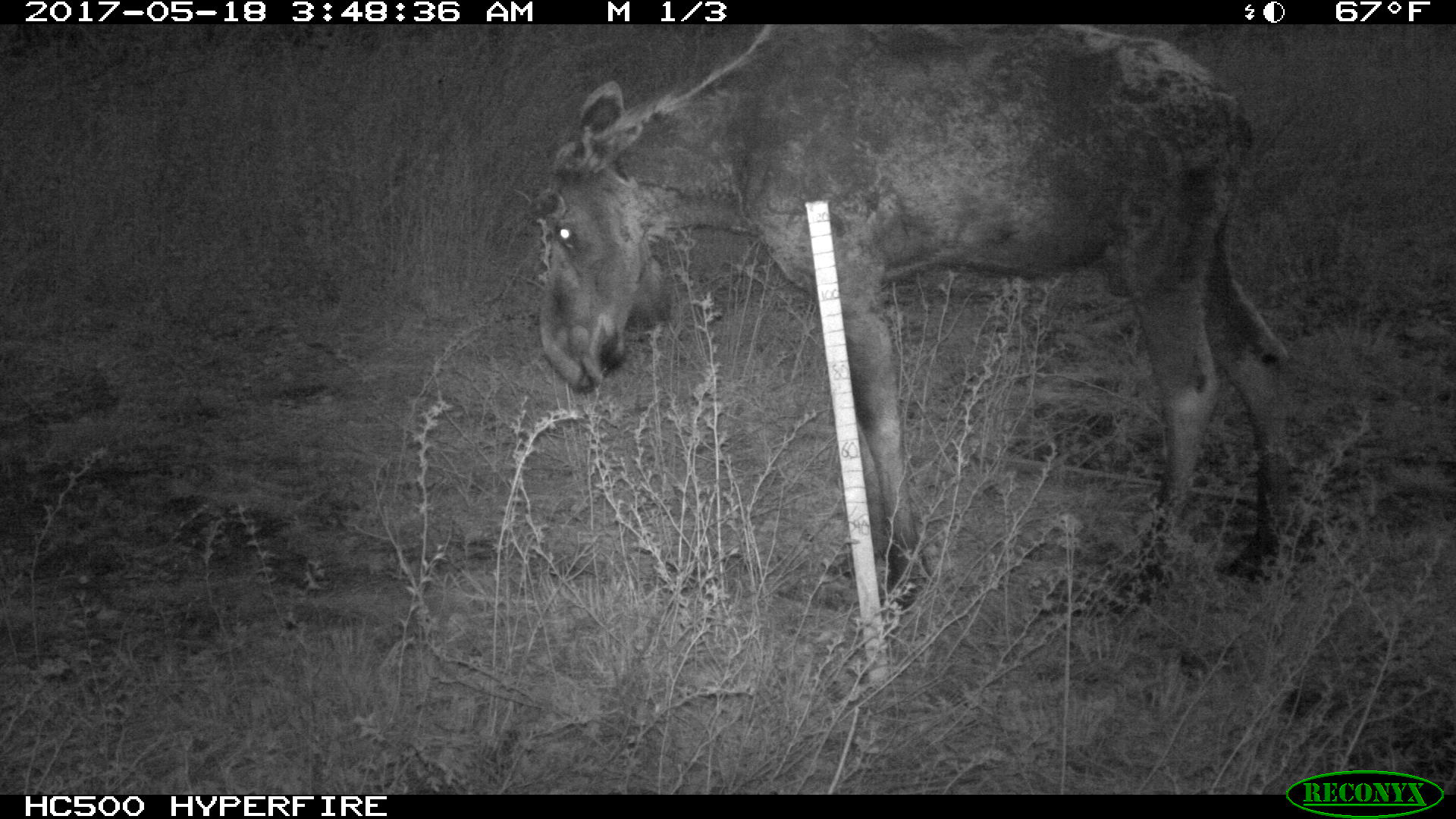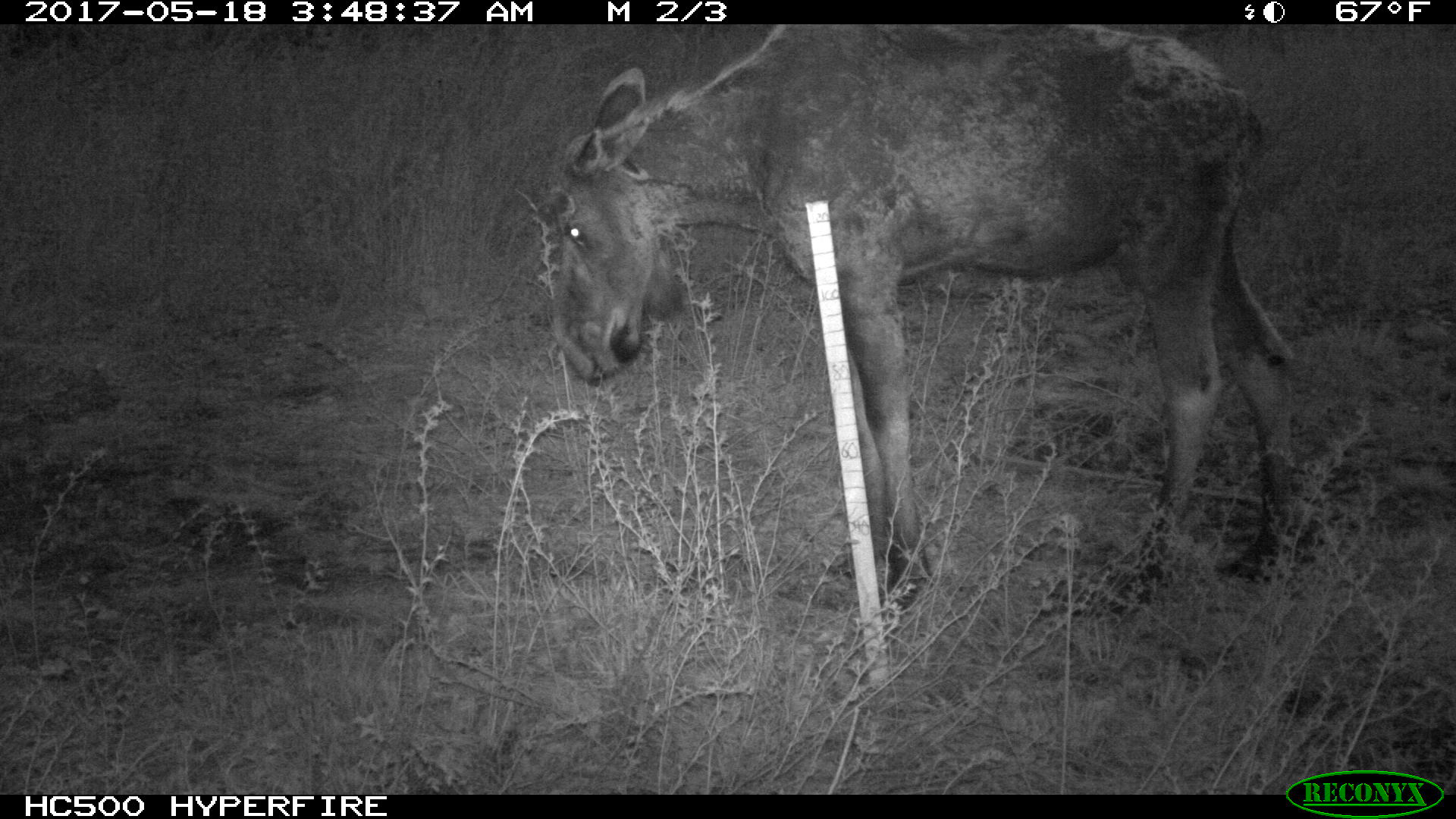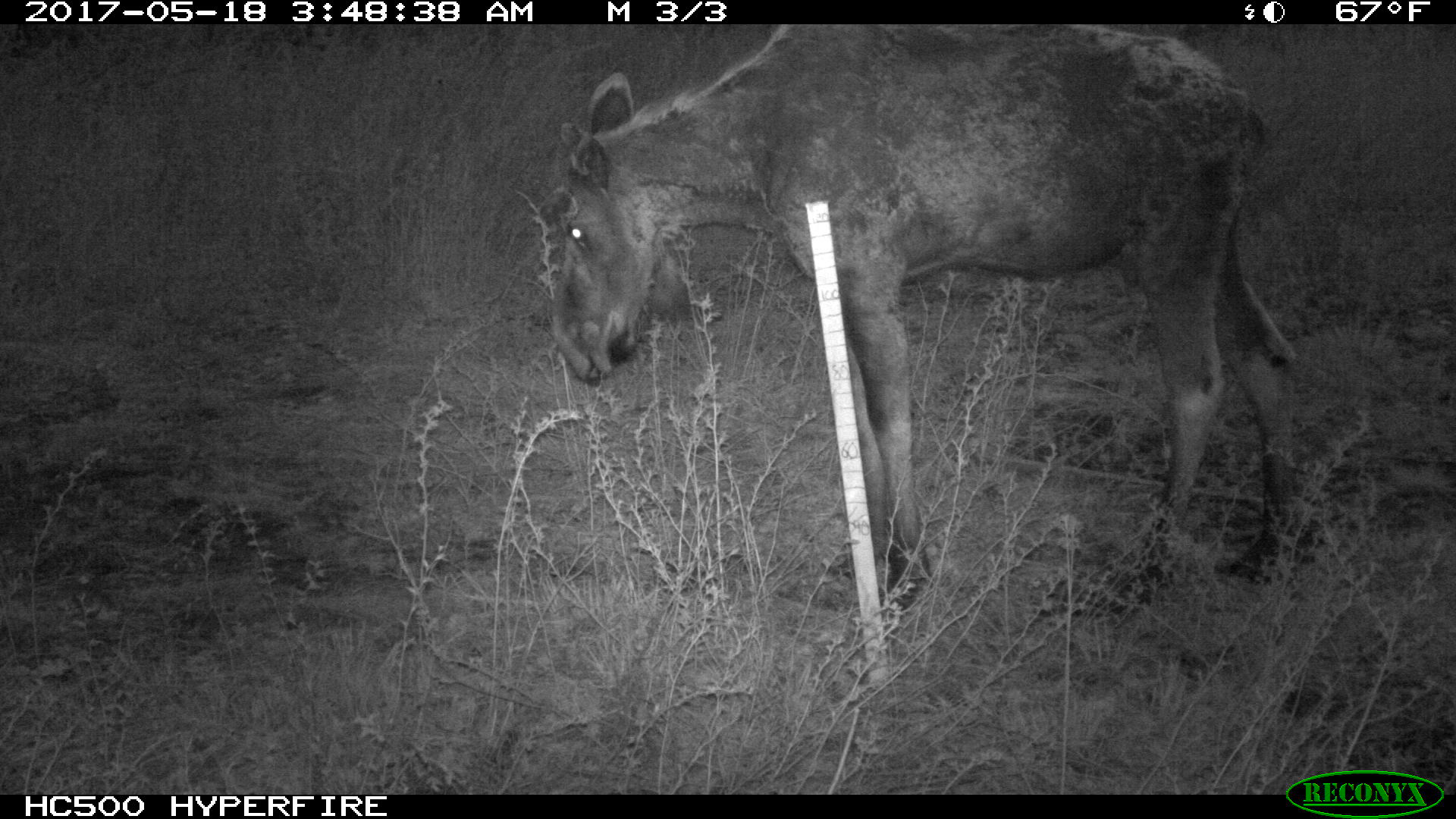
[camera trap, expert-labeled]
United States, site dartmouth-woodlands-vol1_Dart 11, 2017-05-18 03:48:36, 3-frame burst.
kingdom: Animalia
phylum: Chordata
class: Mammalia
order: Artiodactyla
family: Cervidae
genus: Alces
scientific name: Alces alces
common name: moose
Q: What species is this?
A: Moose (Alces alces).